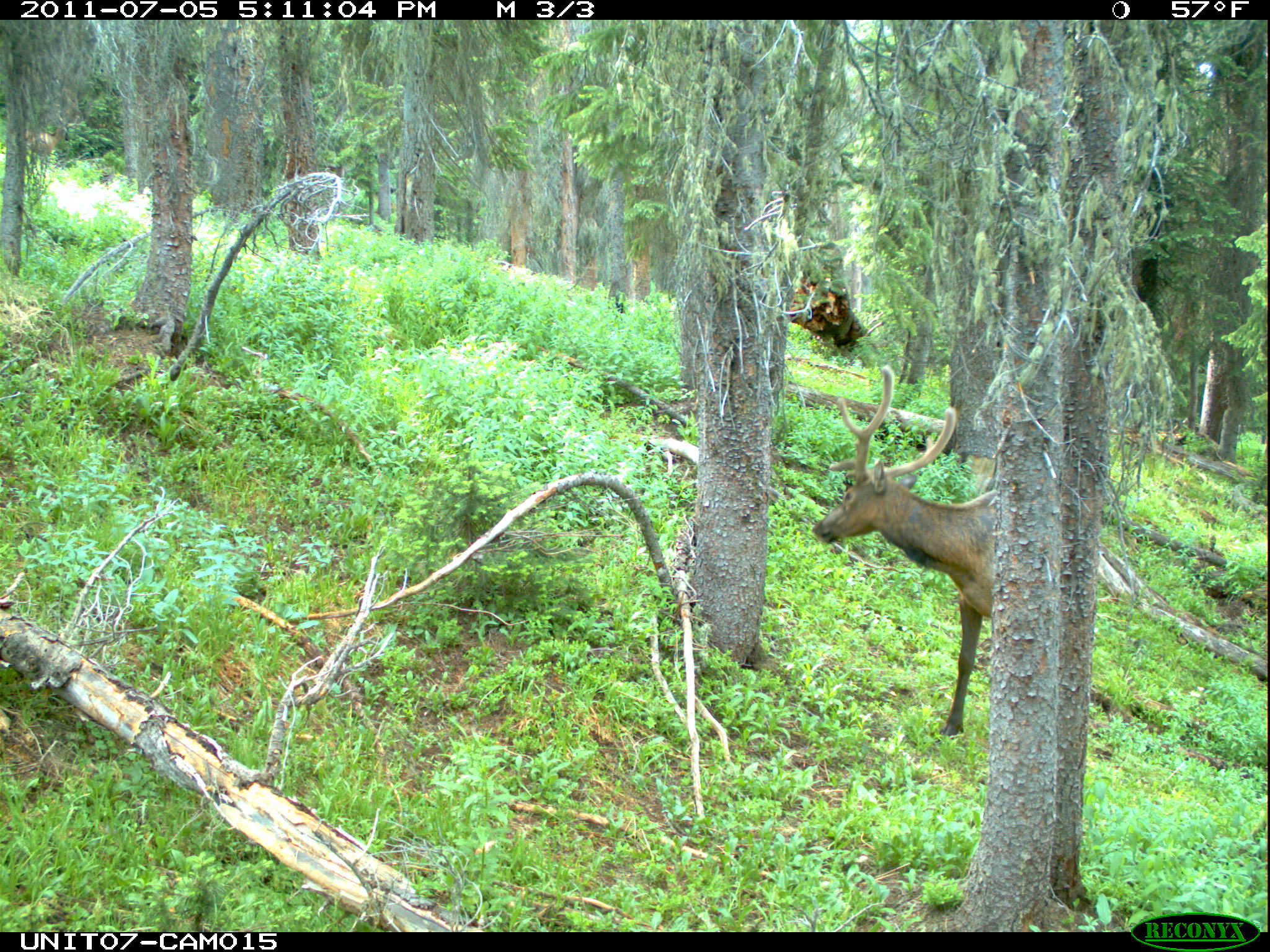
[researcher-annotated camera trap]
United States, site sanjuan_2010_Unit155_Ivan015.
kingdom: Animalia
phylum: Chordata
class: Mammalia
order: Artiodactyla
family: Cervidae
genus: Cervus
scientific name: Cervus elaphus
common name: red deer